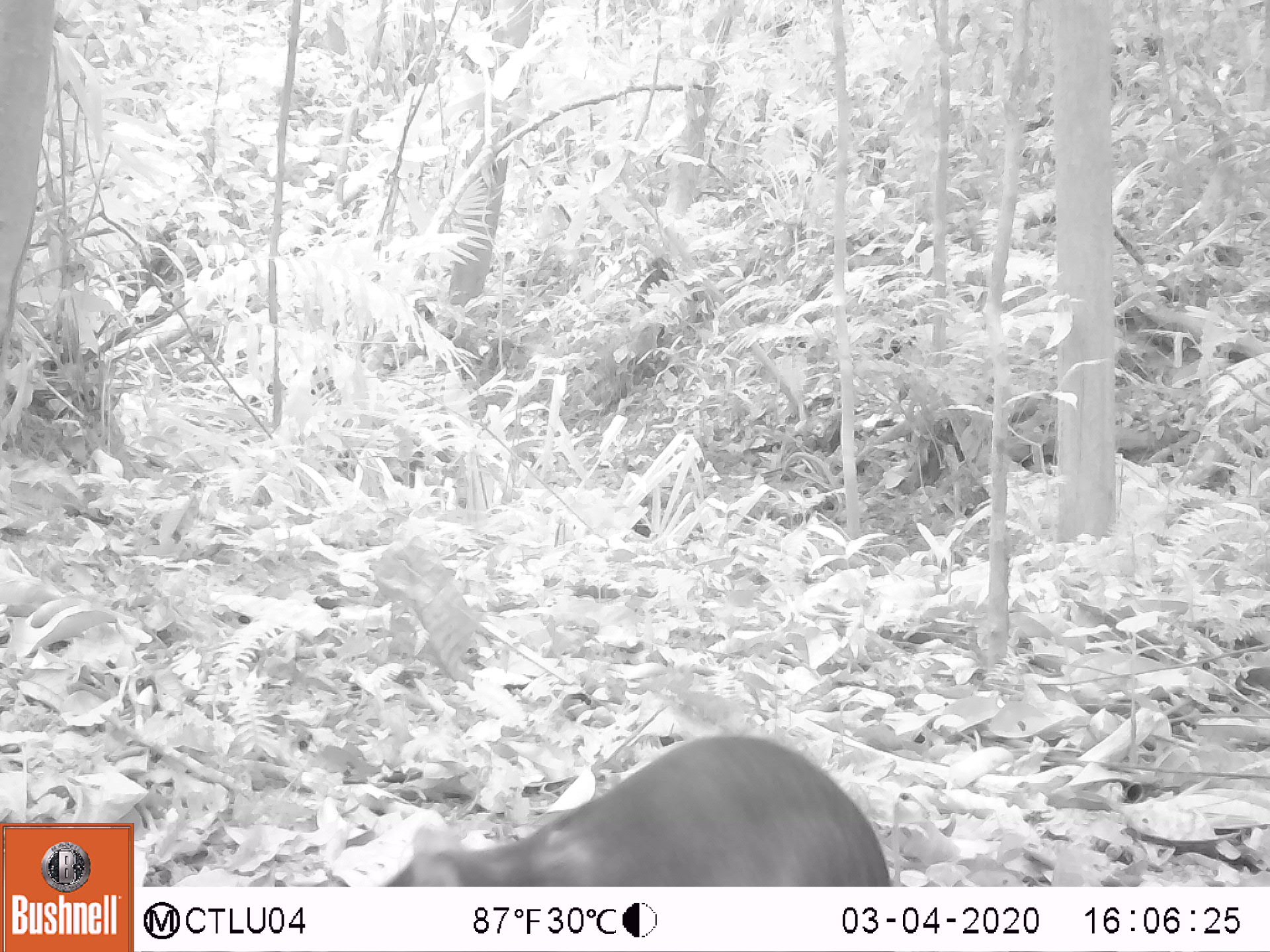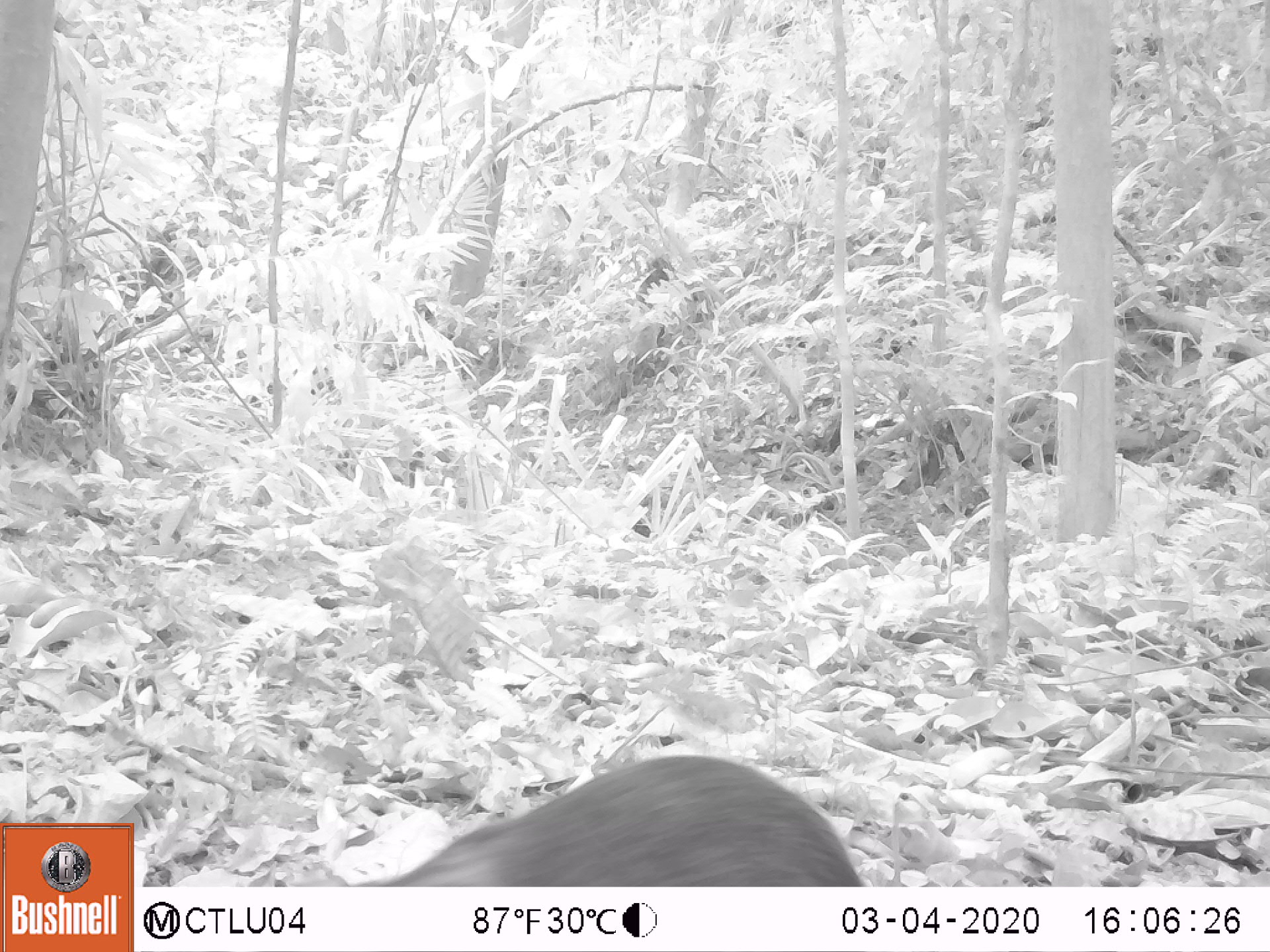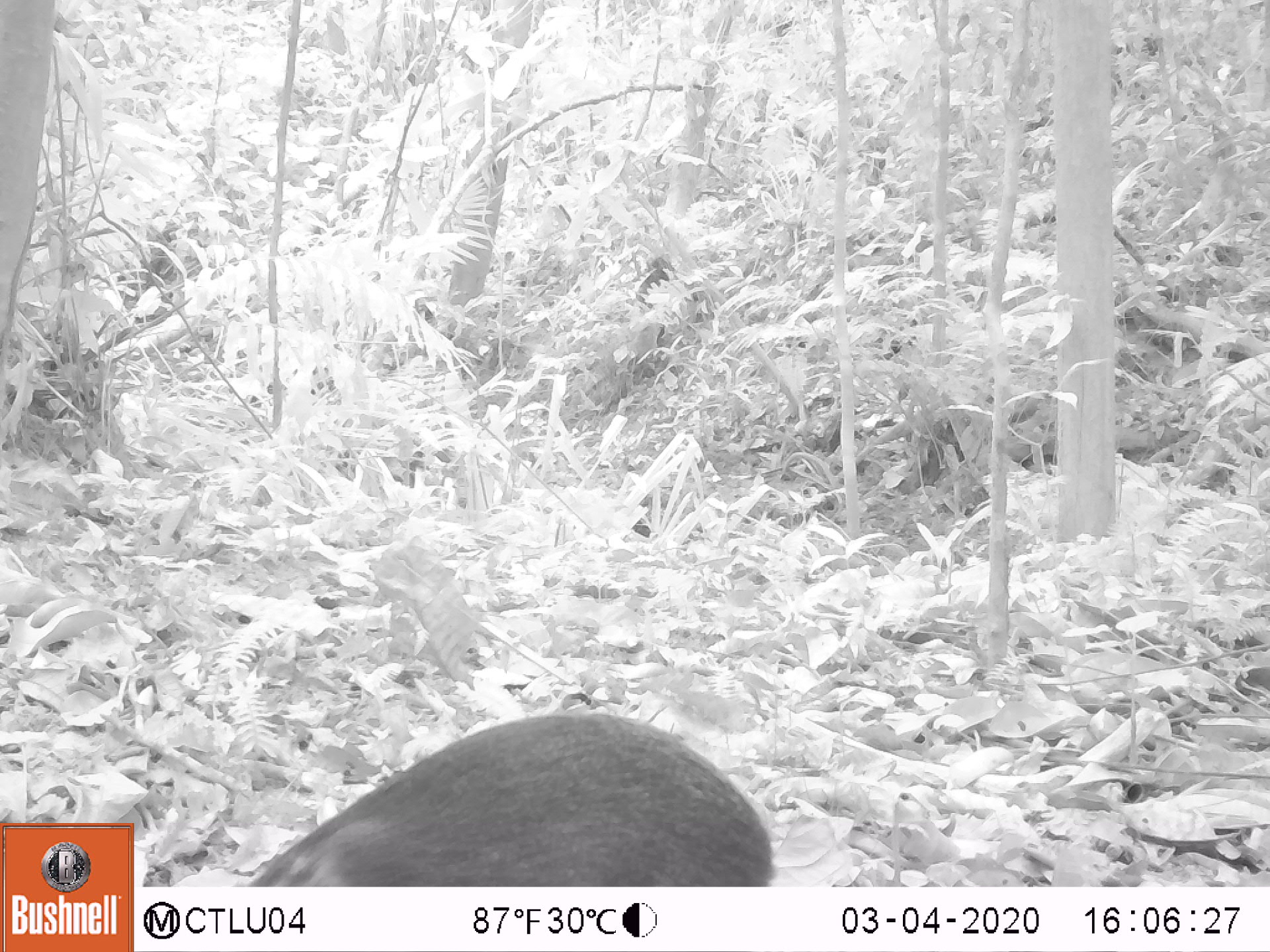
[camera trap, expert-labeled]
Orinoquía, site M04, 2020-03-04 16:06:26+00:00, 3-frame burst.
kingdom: Animalia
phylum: Chordata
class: Mammalia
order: Rodentia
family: Dasyproctidae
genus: Dasyprocta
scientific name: Dasyprocta fuliginosa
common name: black agouti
Black agouti (Dasyprocta fuliginosa).